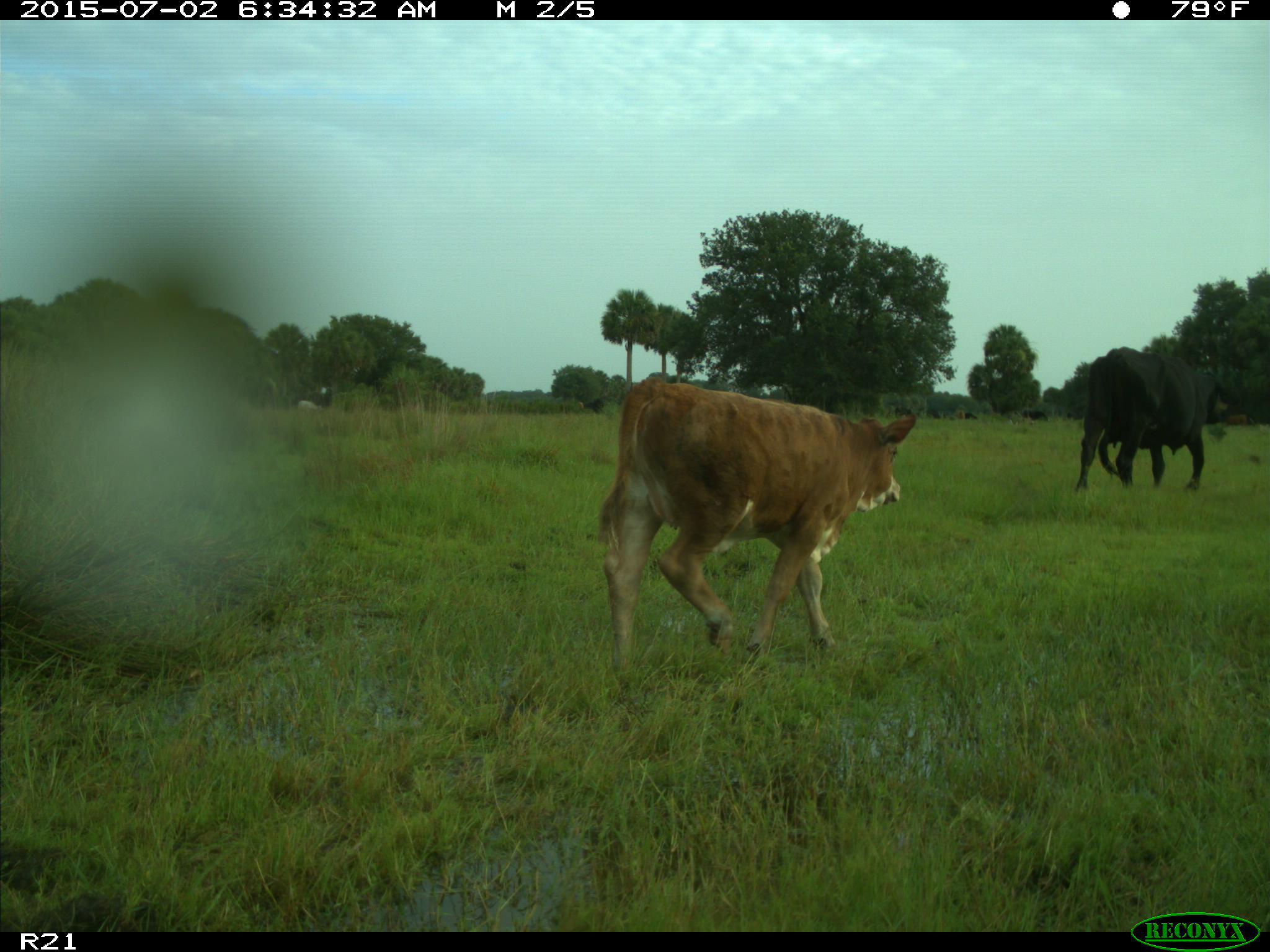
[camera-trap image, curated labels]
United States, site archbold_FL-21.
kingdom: Animalia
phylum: Chordata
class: Mammalia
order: Artiodactyla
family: Bovidae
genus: Bos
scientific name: Bos taurus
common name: domestic cow